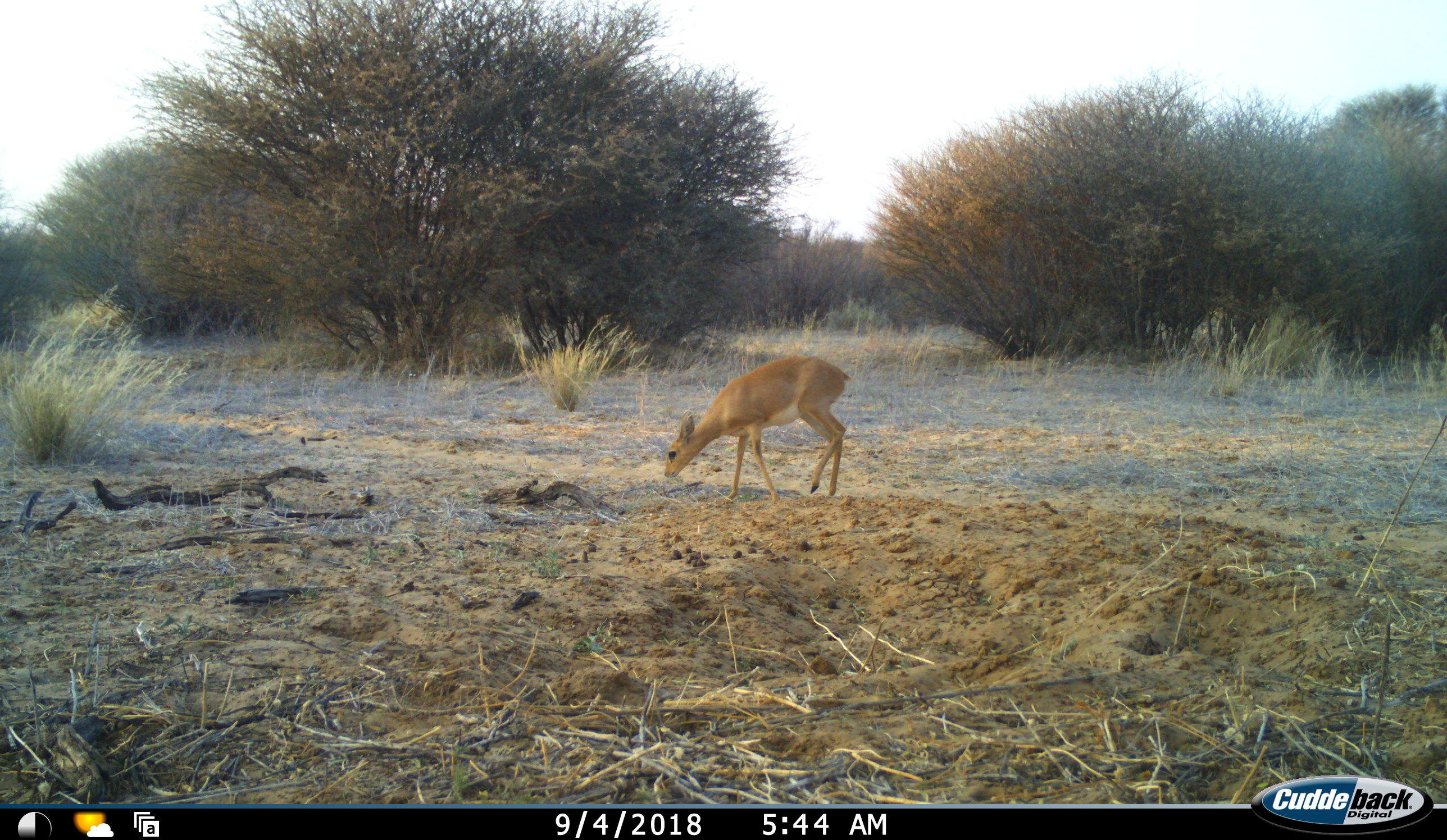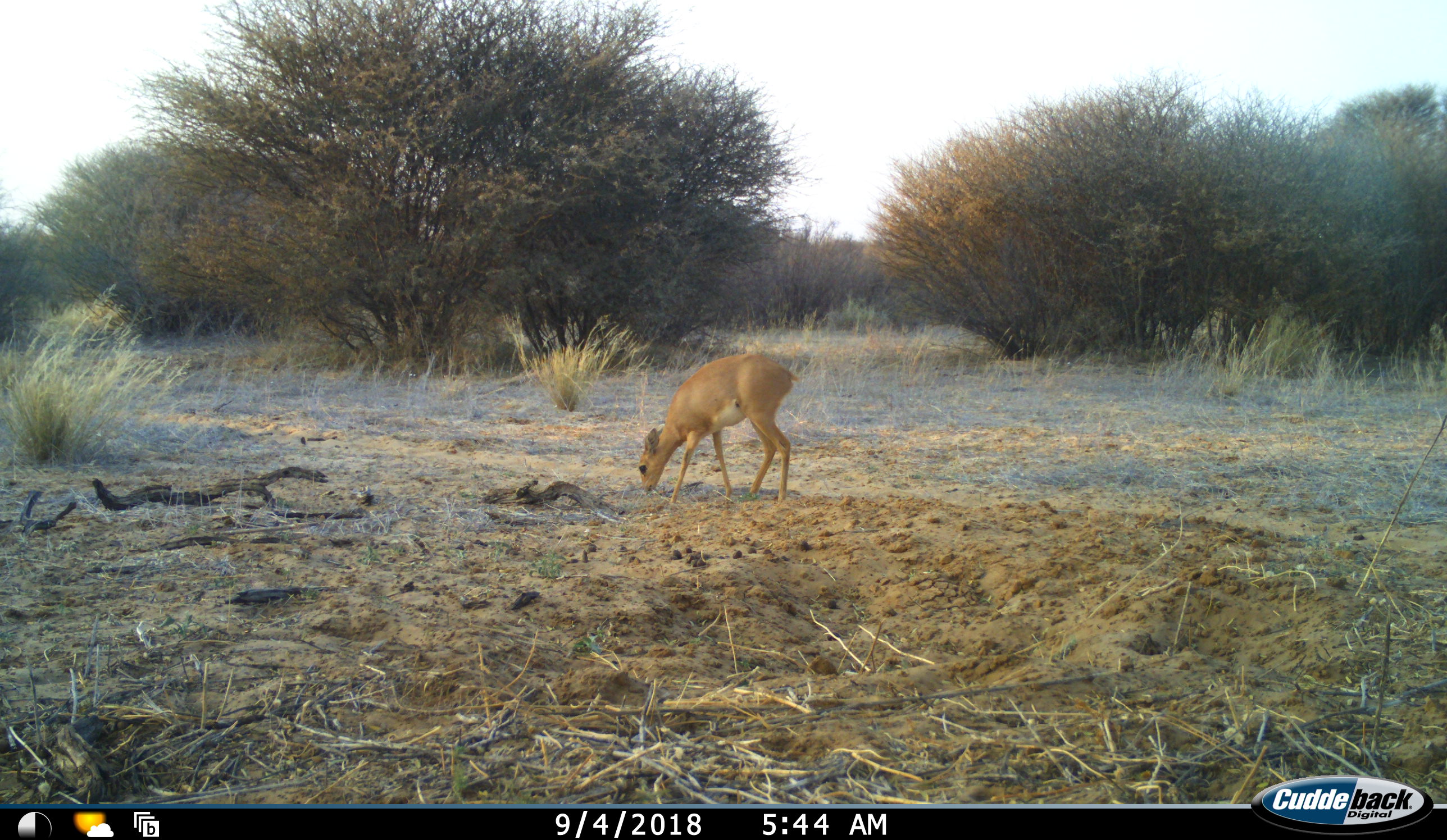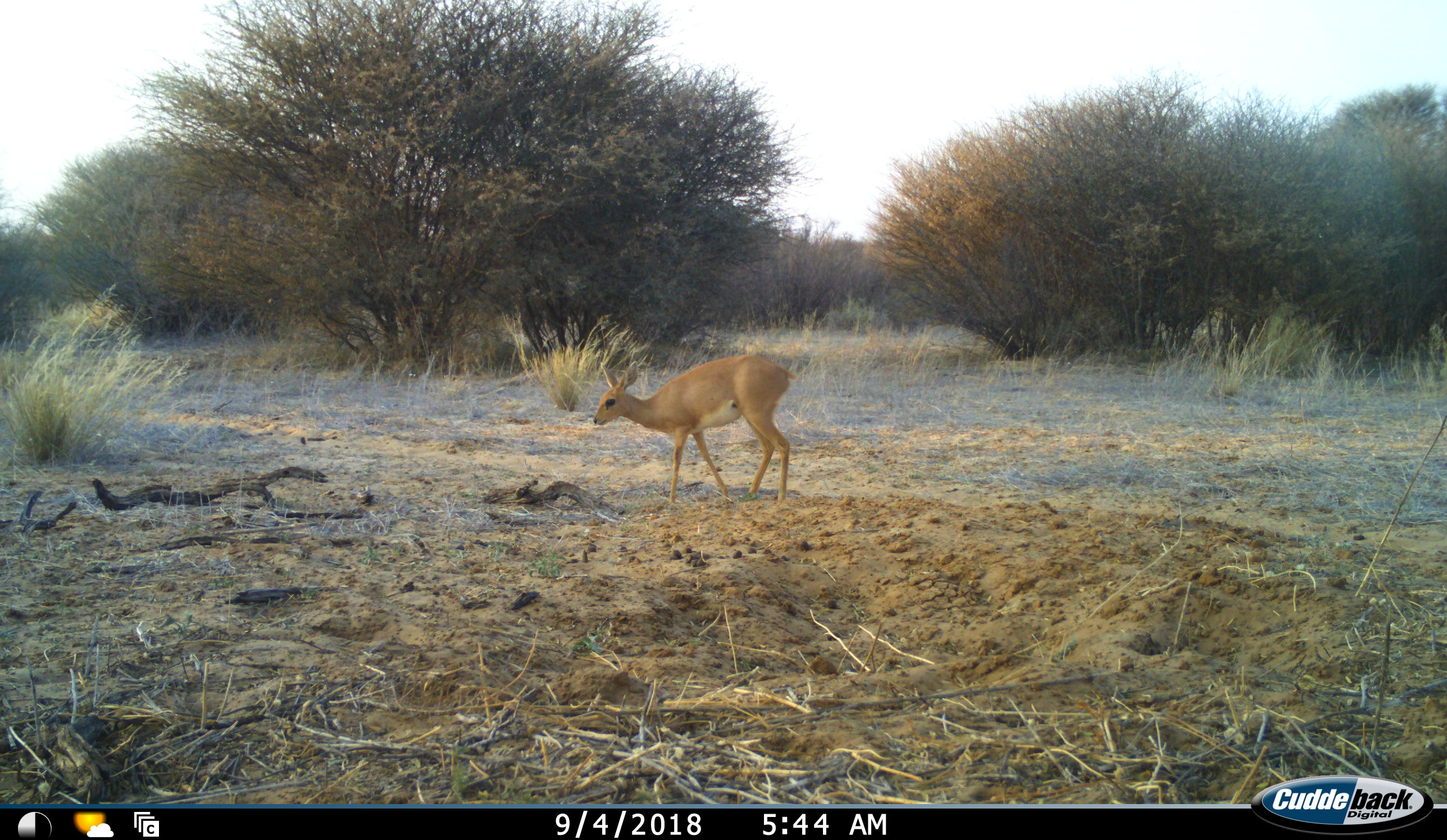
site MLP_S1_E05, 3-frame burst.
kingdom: Animalia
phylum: Chordata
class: Mammalia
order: Artiodactyla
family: Bovidae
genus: Raphicerus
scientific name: Raphicerus campestris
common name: steenbok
Steenbok (Raphicerus campestris), count 1. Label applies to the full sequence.